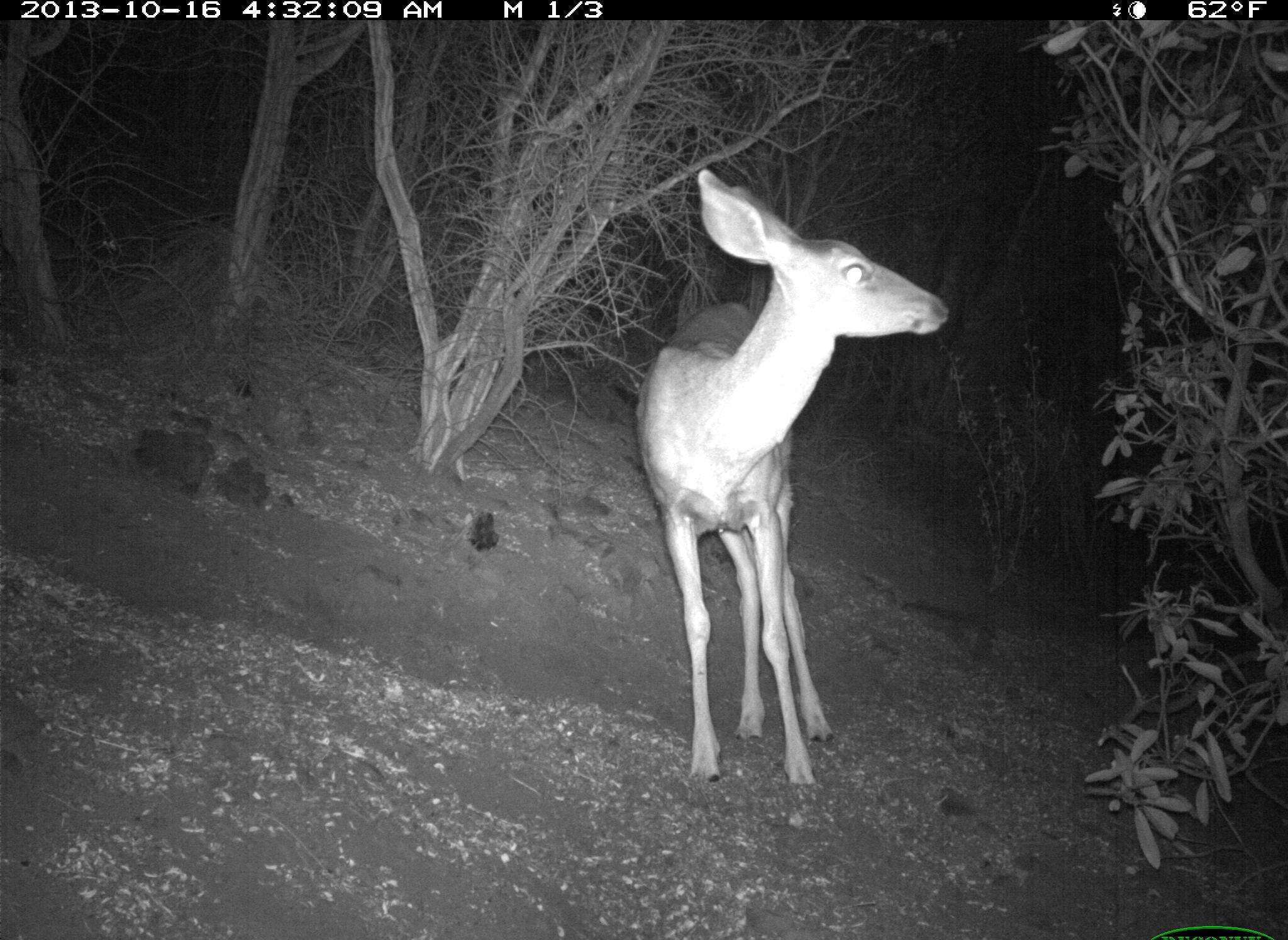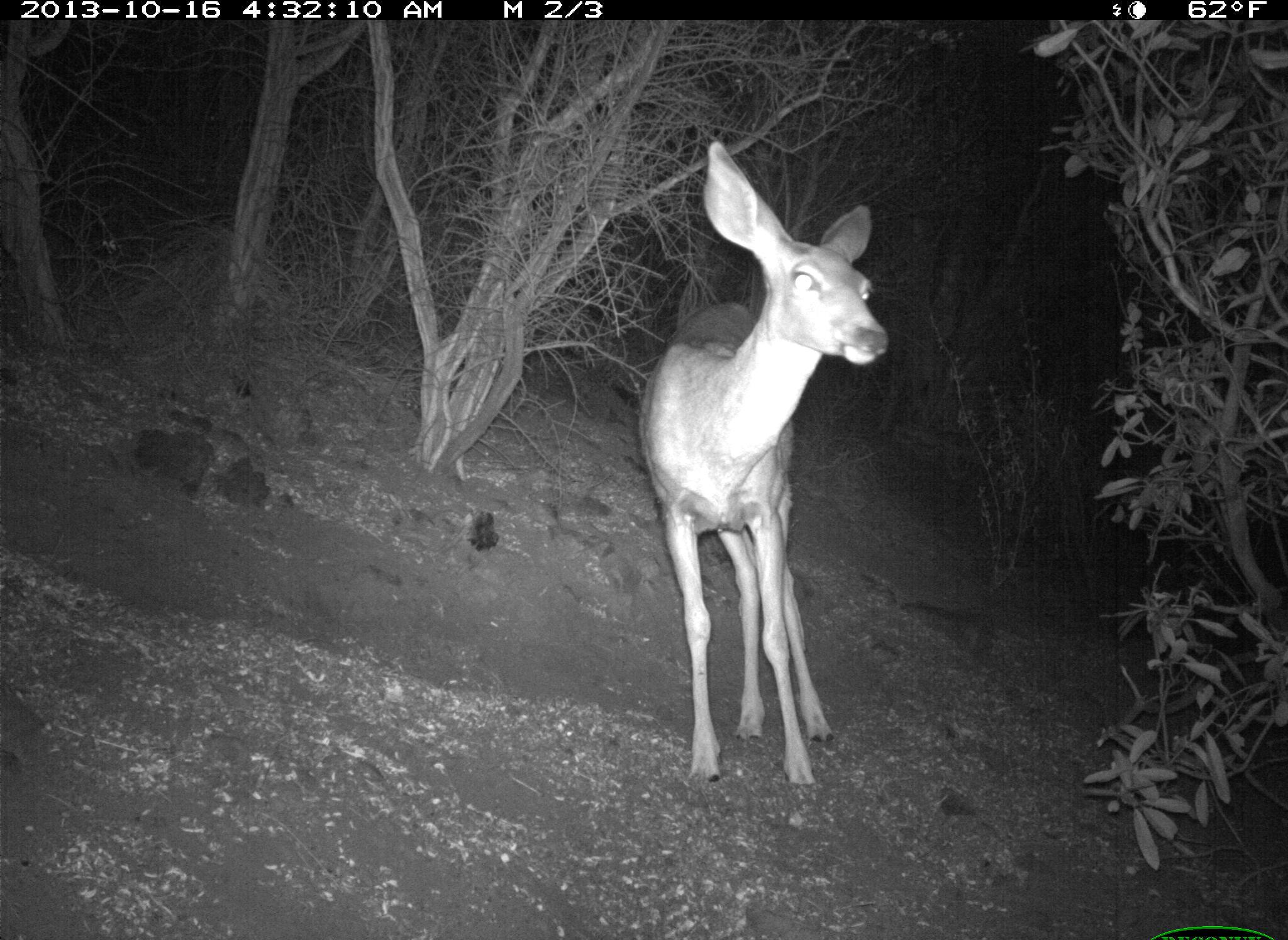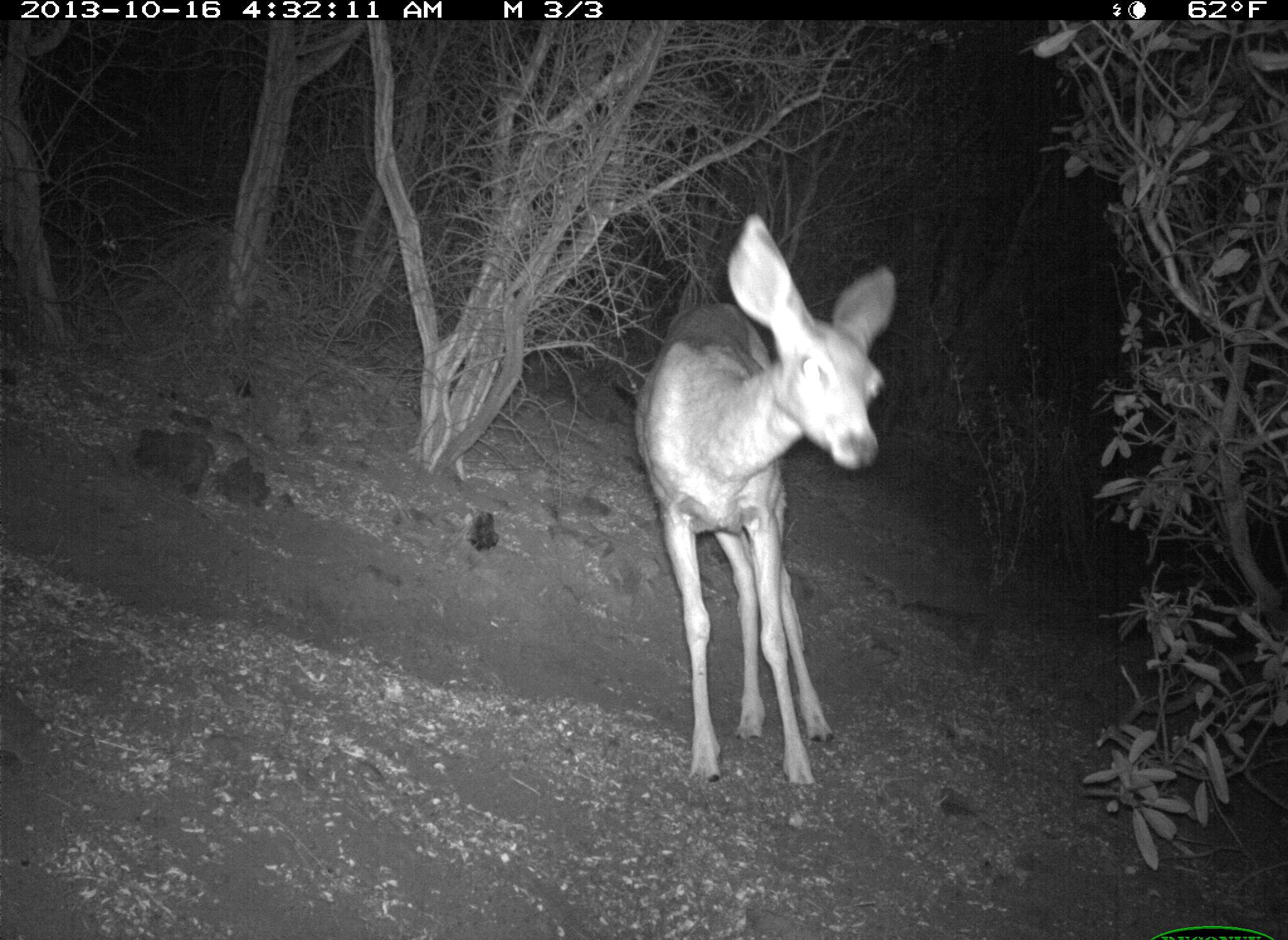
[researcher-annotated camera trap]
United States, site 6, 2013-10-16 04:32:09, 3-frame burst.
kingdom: Animalia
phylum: Chordata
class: Mammalia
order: Artiodactyla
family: Cervidae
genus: Odocoileus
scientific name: Odocoileus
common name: deer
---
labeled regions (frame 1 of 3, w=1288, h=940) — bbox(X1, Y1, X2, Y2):
deer: bbox(630, 170, 954, 792)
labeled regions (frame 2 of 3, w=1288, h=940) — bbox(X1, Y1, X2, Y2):
deer: bbox(630, 140, 894, 794)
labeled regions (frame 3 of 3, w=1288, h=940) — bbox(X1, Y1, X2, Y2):
deer: bbox(633, 211, 900, 792)